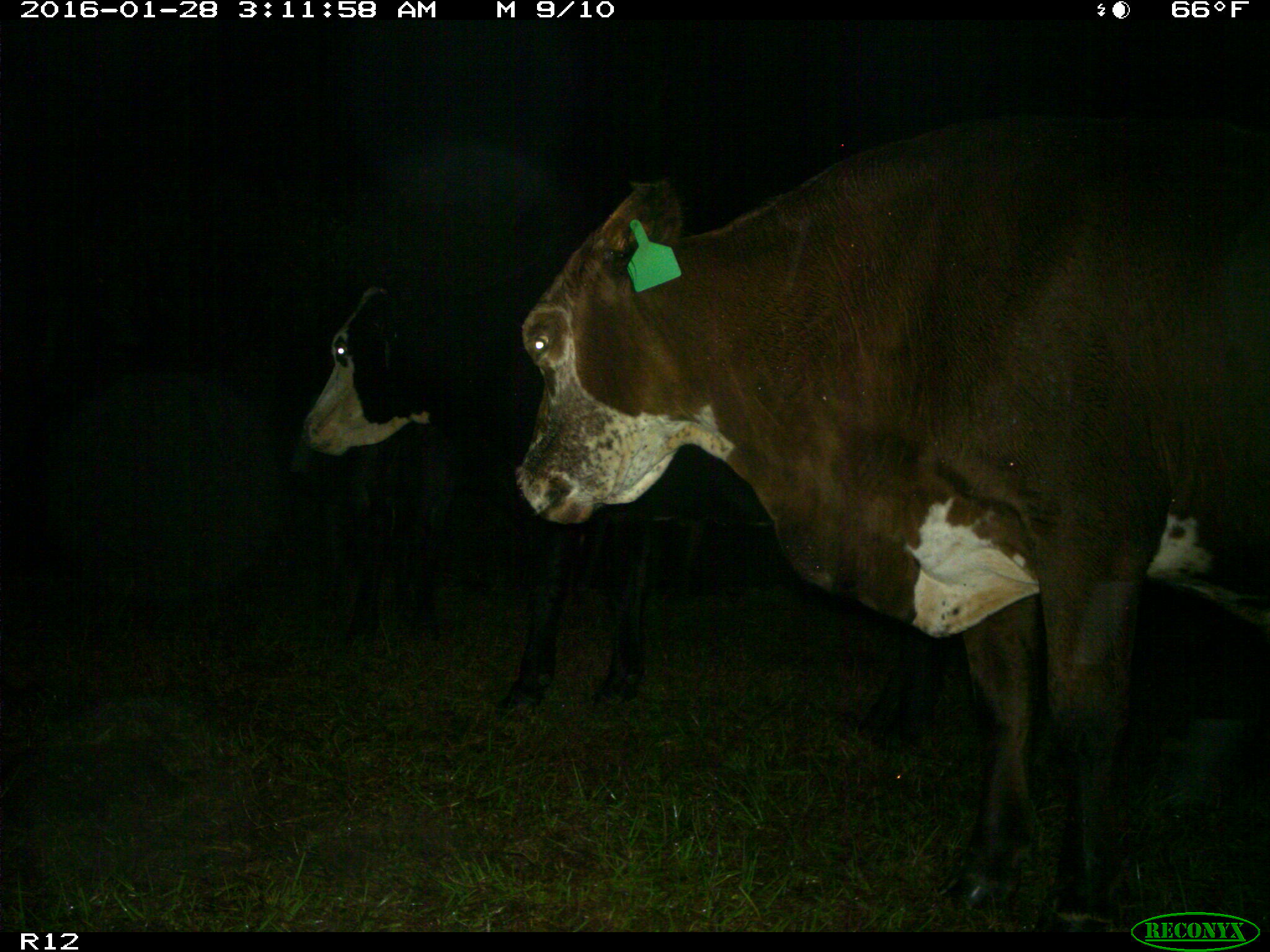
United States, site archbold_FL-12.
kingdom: Animalia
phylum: Chordata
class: Mammalia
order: Artiodactyla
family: Bovidae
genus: Bos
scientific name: Bos taurus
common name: domestic cow